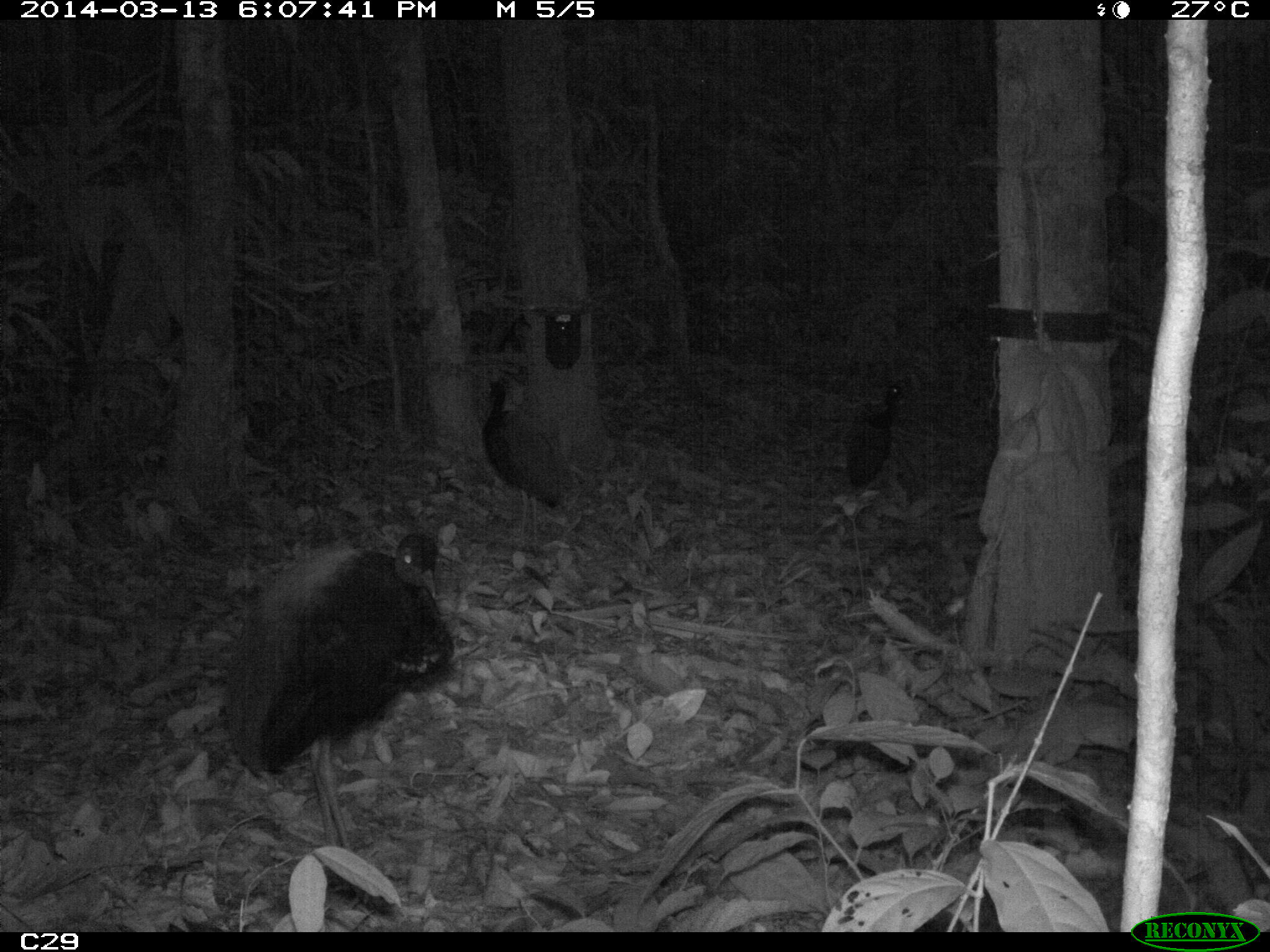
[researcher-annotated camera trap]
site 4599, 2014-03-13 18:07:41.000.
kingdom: Animalia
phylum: Chordata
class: Aves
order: Gruiformes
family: Psophiidae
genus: Psophia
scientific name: Psophia crepitans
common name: gray-winged trumpeter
Psophia crepitans (gray-winged trumpeter), count 5, age adult.